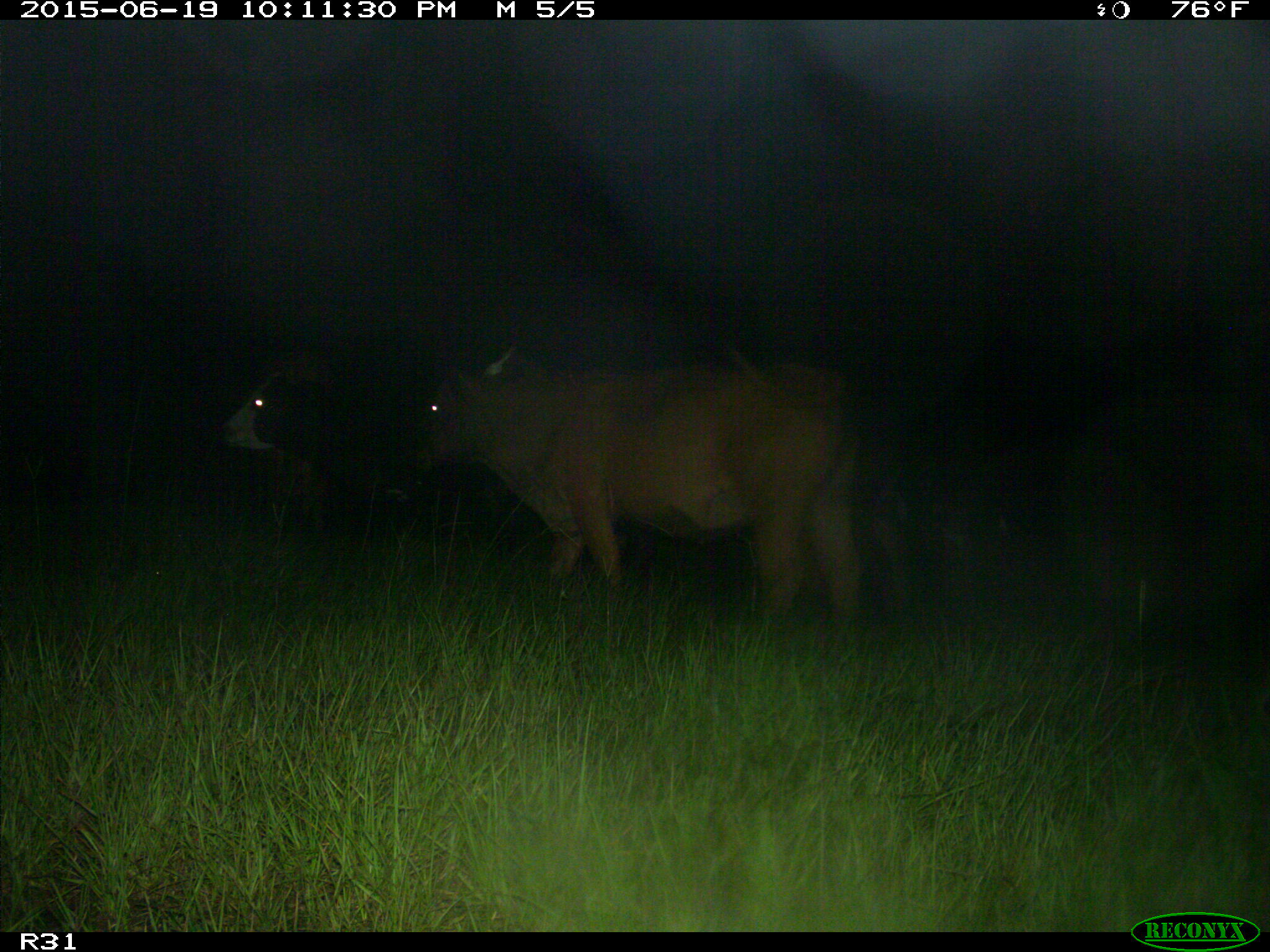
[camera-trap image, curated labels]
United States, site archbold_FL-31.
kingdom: Animalia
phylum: Chordata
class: Mammalia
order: Artiodactyla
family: Bovidae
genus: Bos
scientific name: Bos taurus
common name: domestic cow